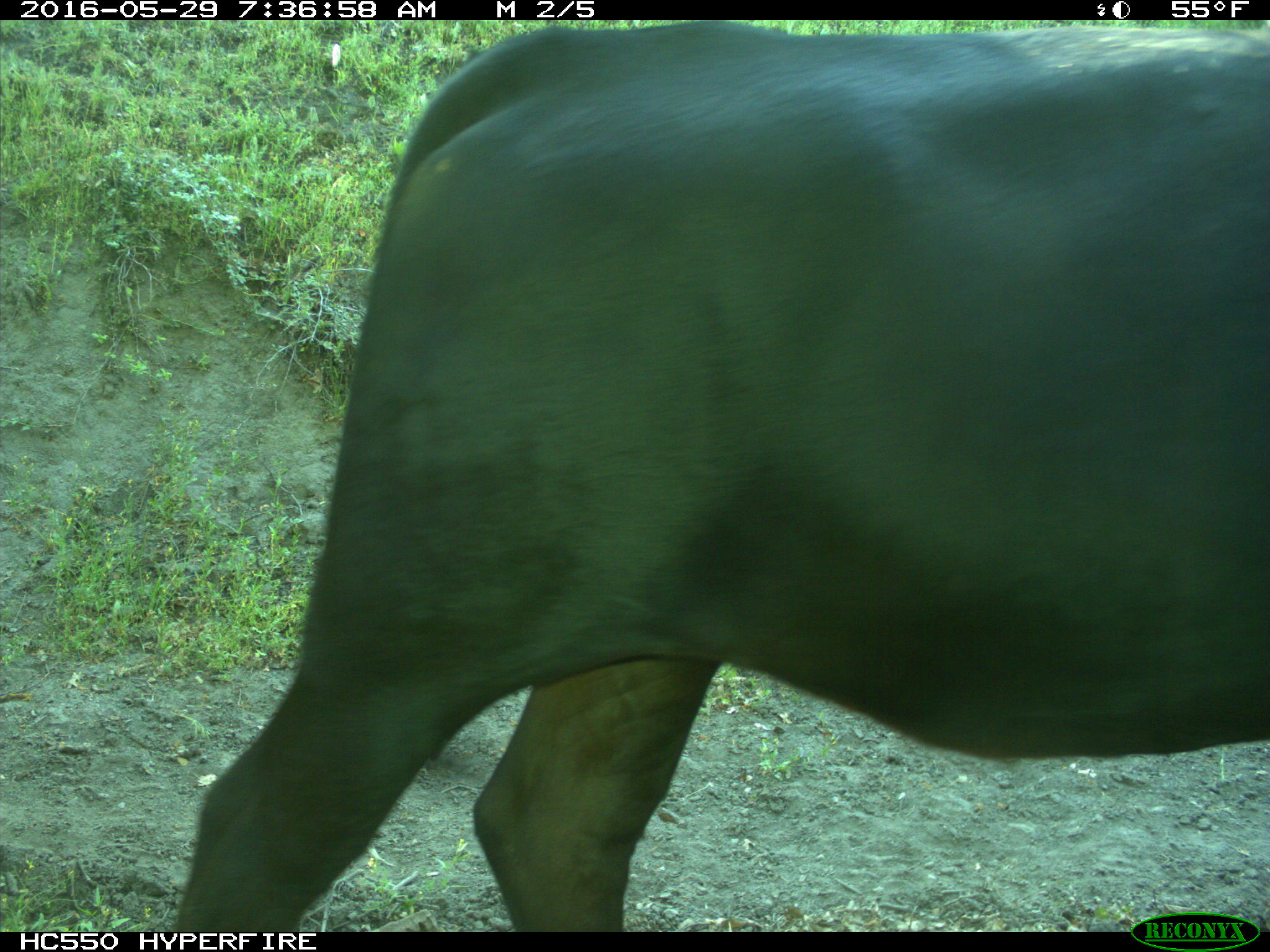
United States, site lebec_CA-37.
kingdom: Animalia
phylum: Chordata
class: Mammalia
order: Artiodactyla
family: Bovidae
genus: Bos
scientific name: Bos taurus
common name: domestic cow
Bos taurus (domestic cow).